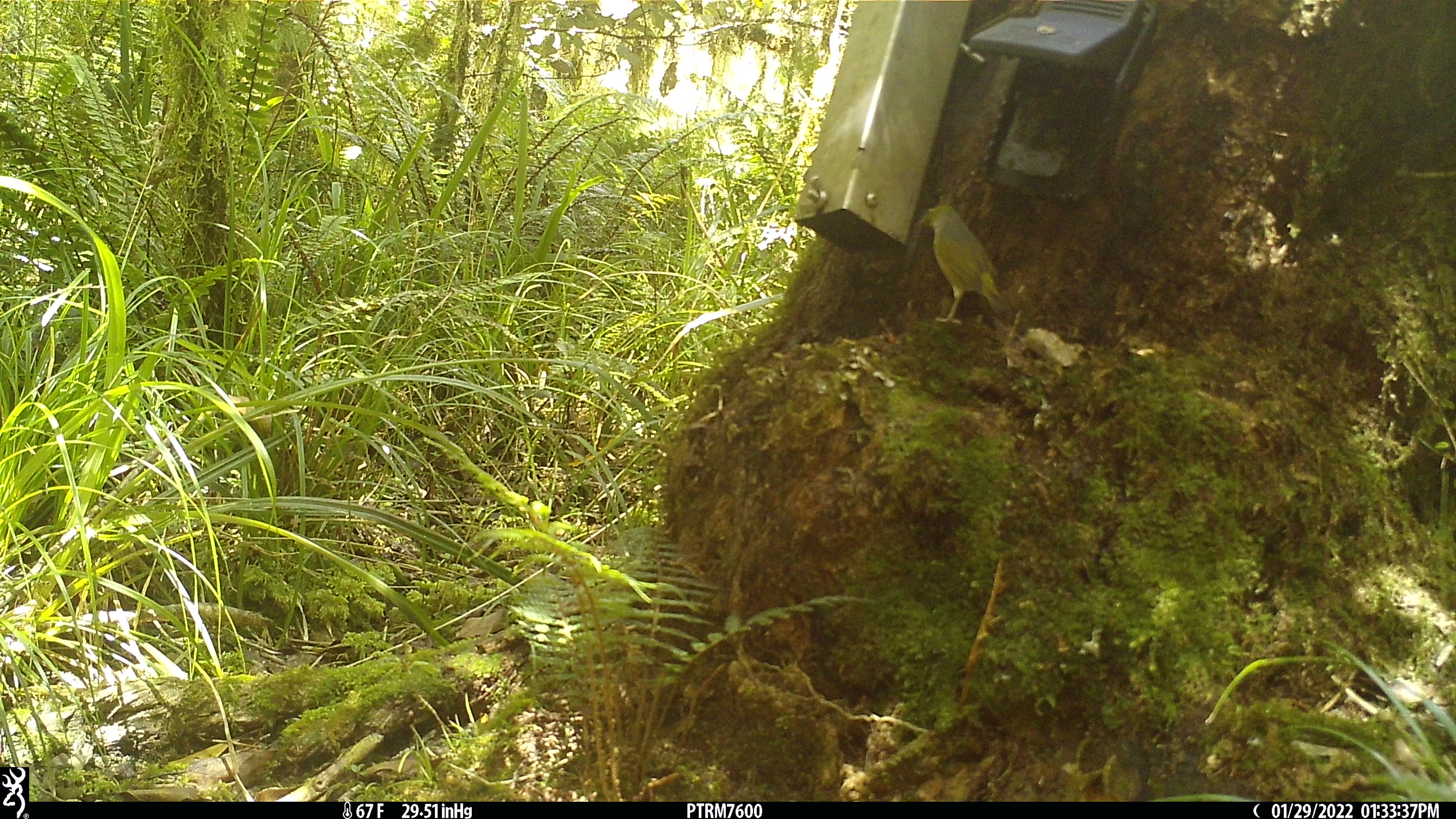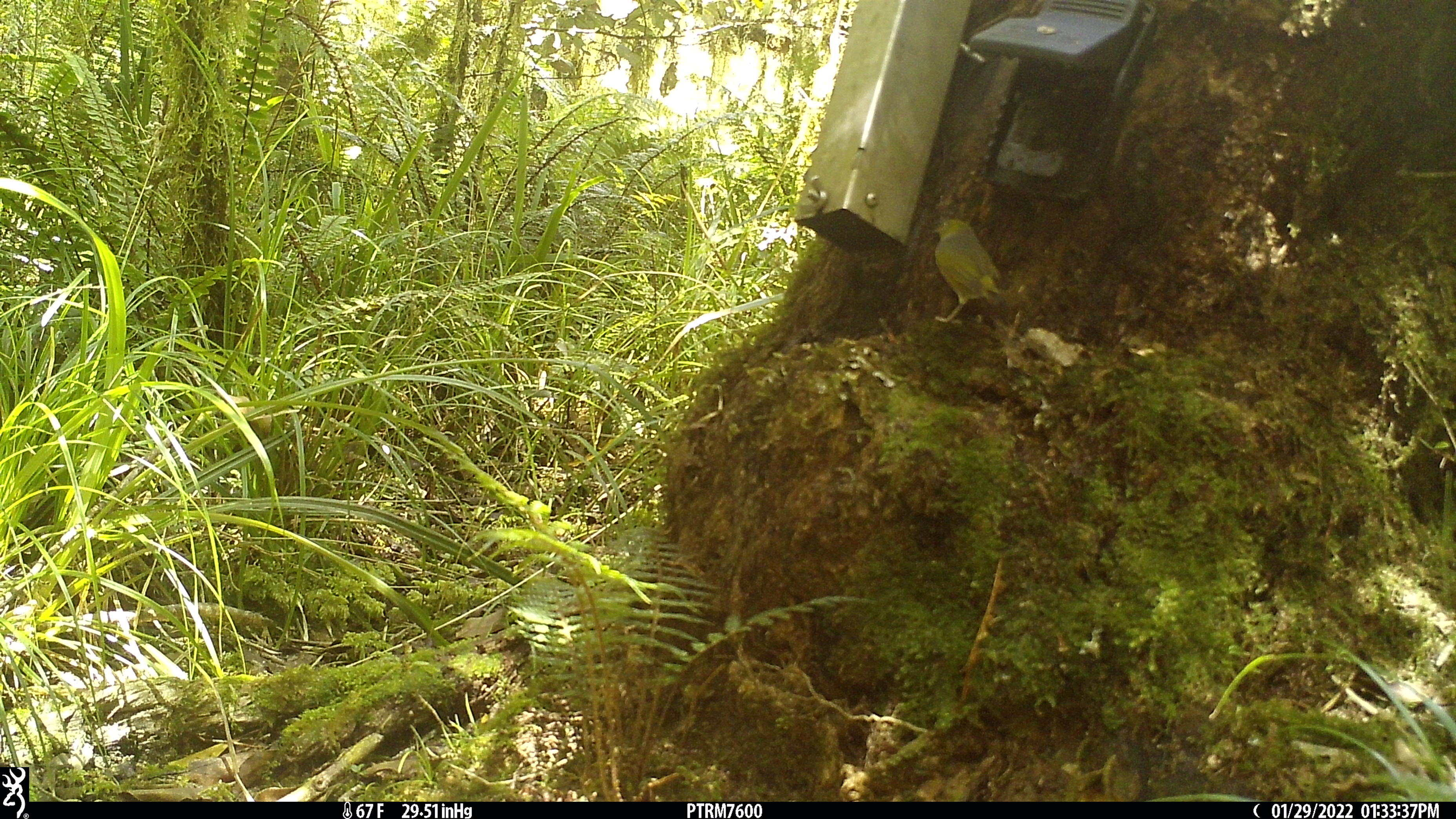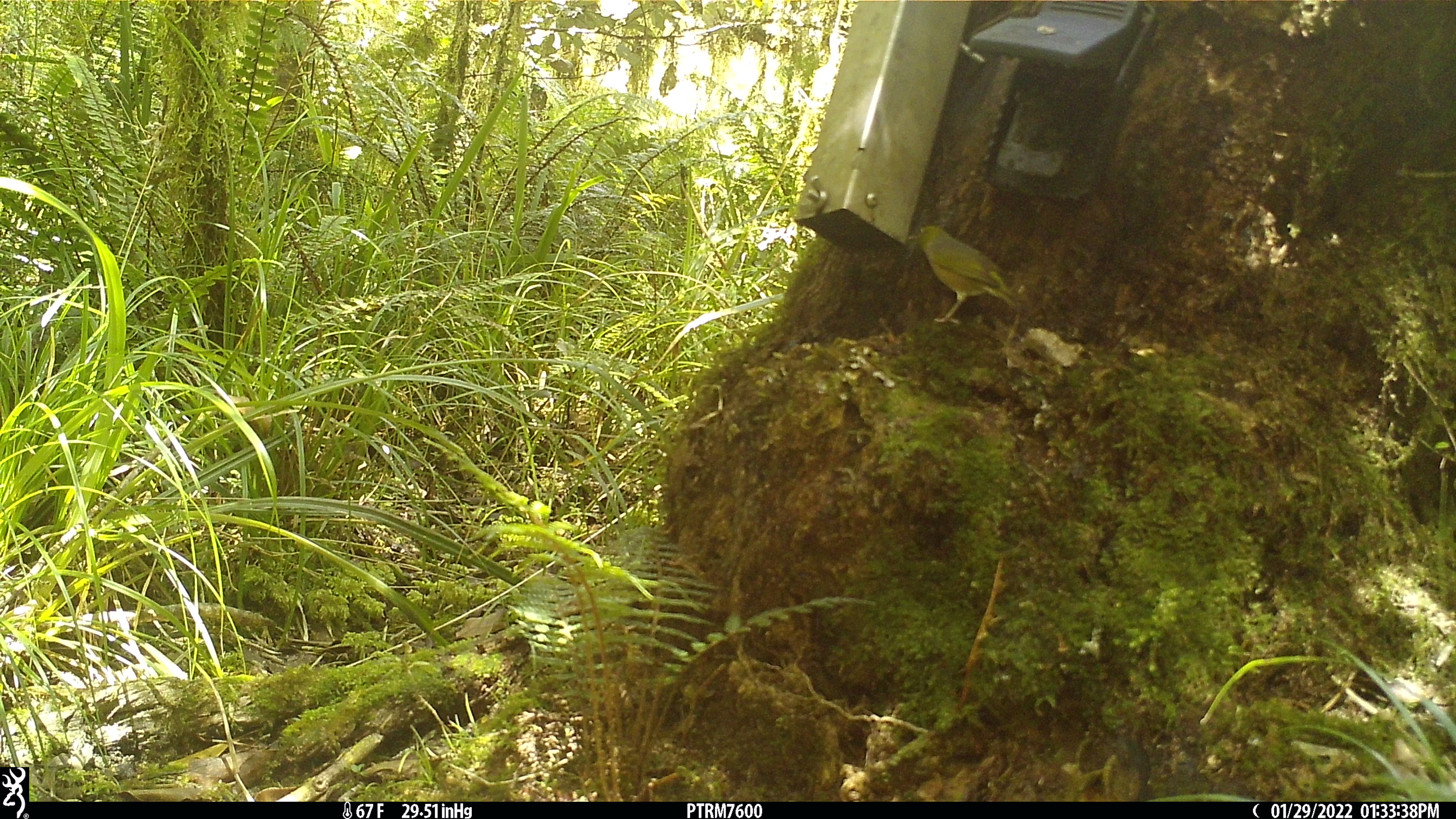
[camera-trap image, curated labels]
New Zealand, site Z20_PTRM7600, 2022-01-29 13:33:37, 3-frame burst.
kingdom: Animalia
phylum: Chordata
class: Aves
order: Passeriformes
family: Zosteropidae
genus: Zosterops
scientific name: Zosterops lateralis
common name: silvereye